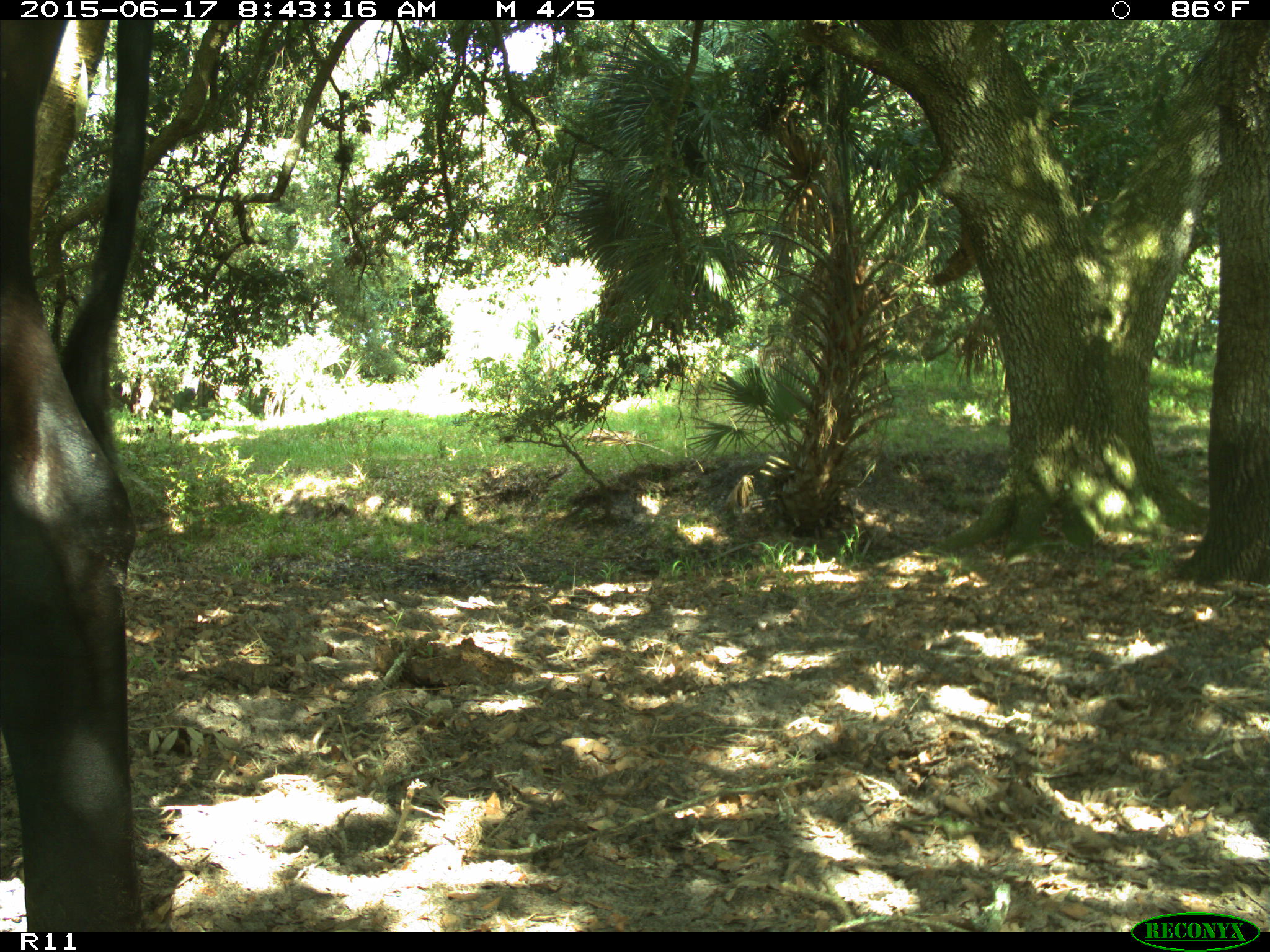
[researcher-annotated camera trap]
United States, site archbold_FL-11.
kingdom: Animalia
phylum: Chordata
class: Mammalia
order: Artiodactyla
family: Bovidae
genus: Bos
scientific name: Bos taurus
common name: domestic cow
Bos taurus (domestic cow).